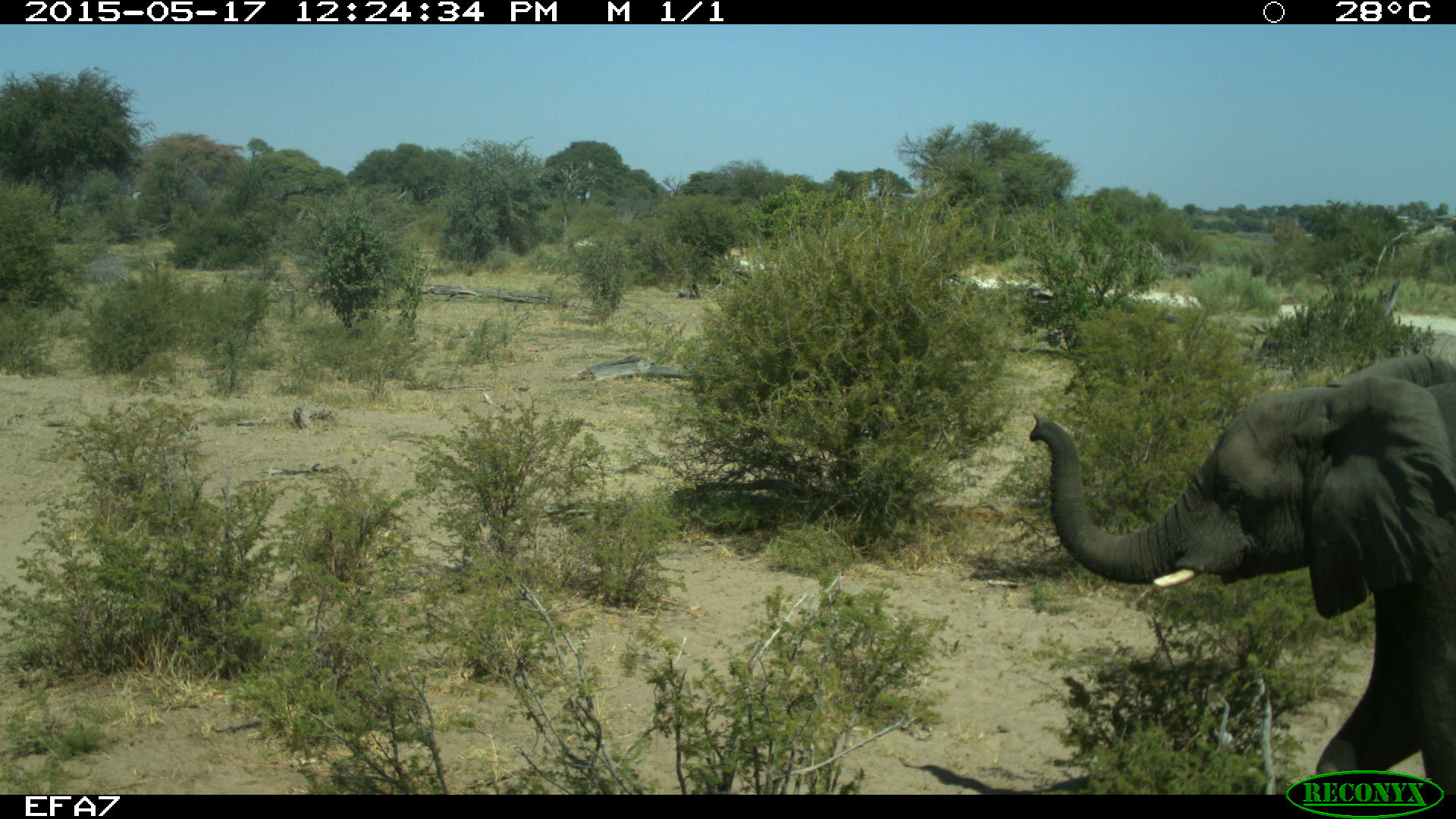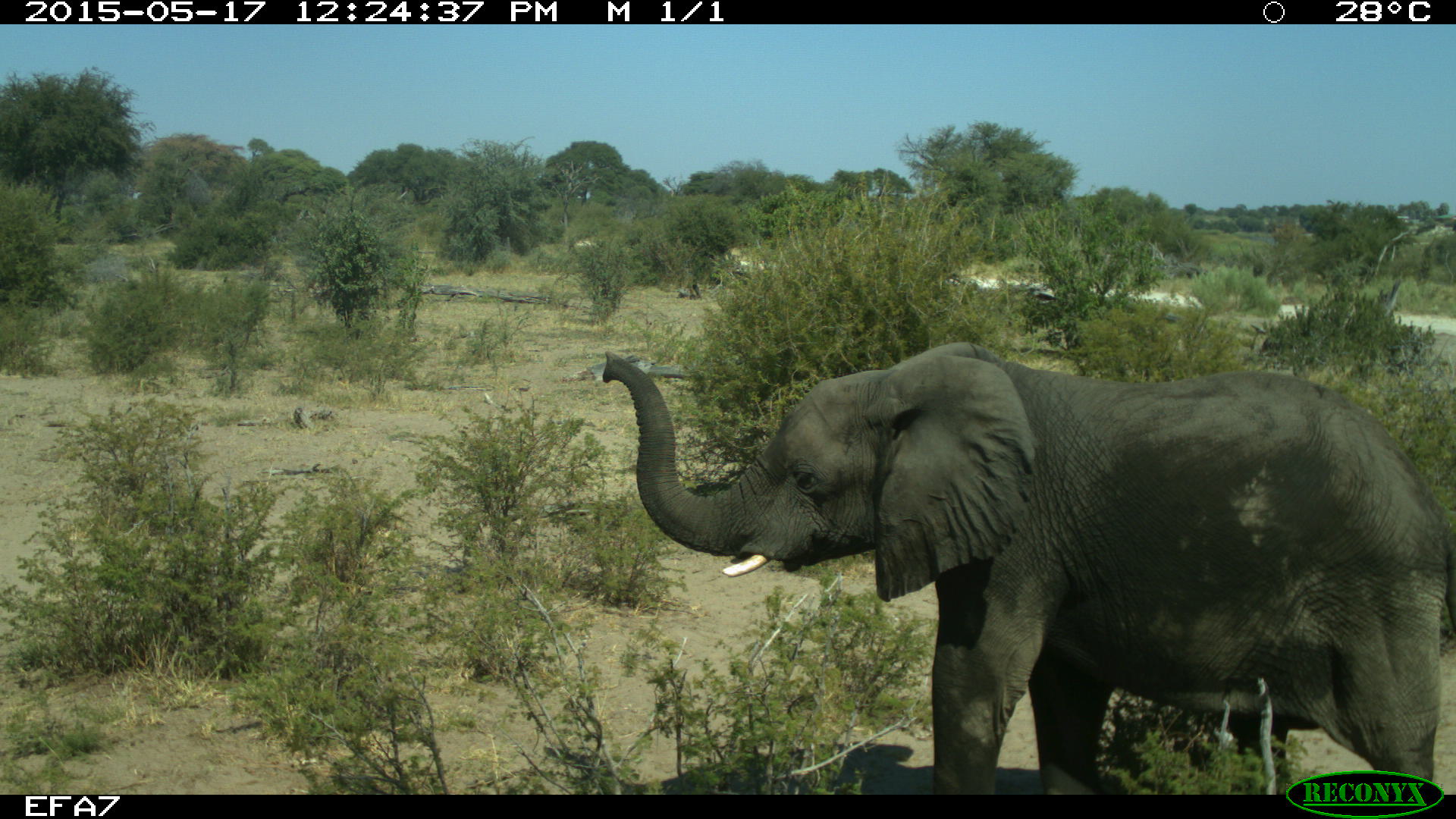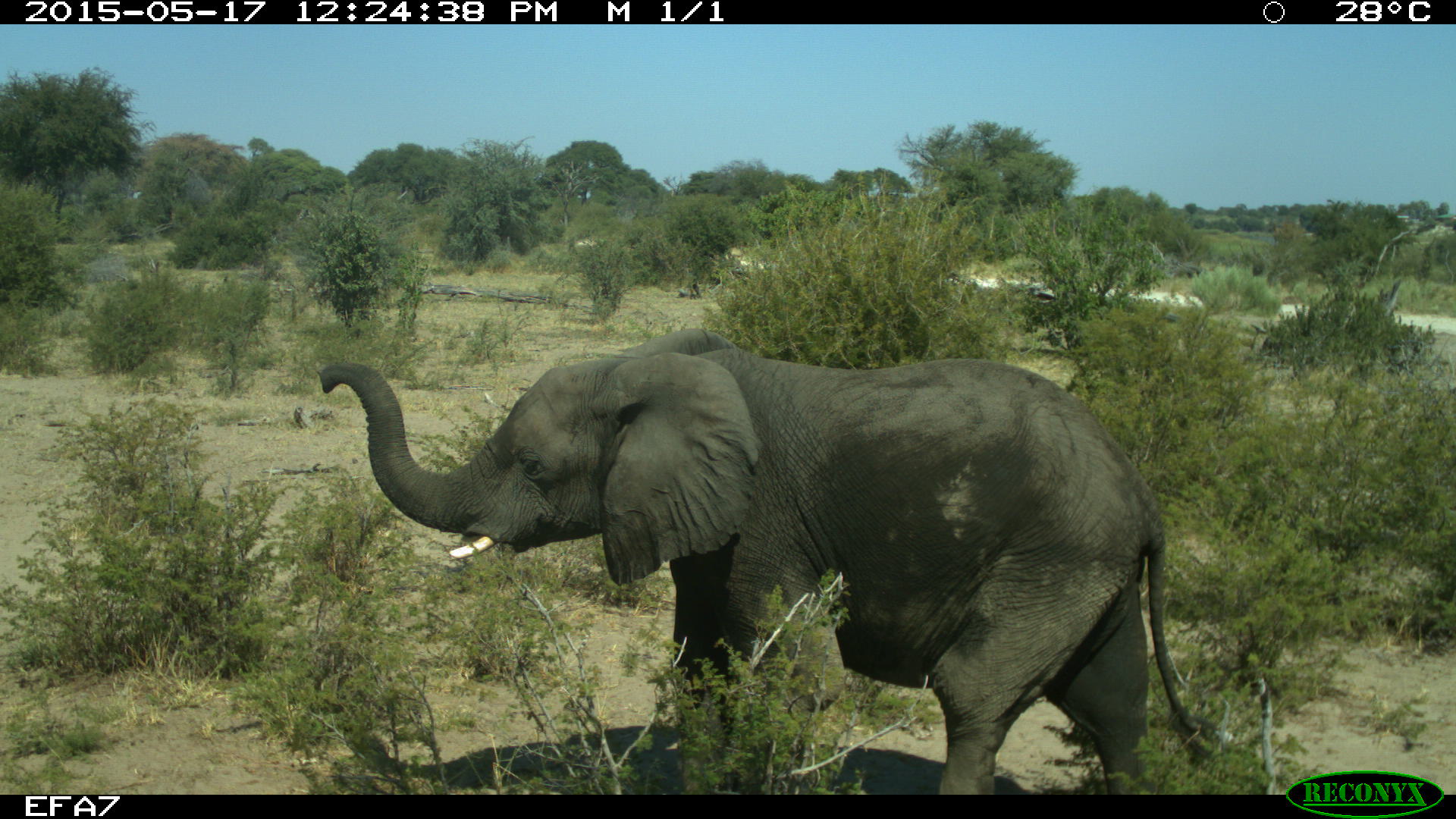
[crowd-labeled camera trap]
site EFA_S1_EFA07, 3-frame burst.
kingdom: Animalia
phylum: Chordata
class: Mammalia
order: Proboscidea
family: Elephantidae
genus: Loxodonta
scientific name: Loxodonta africana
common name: african bush elephant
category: elephant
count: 1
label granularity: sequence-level